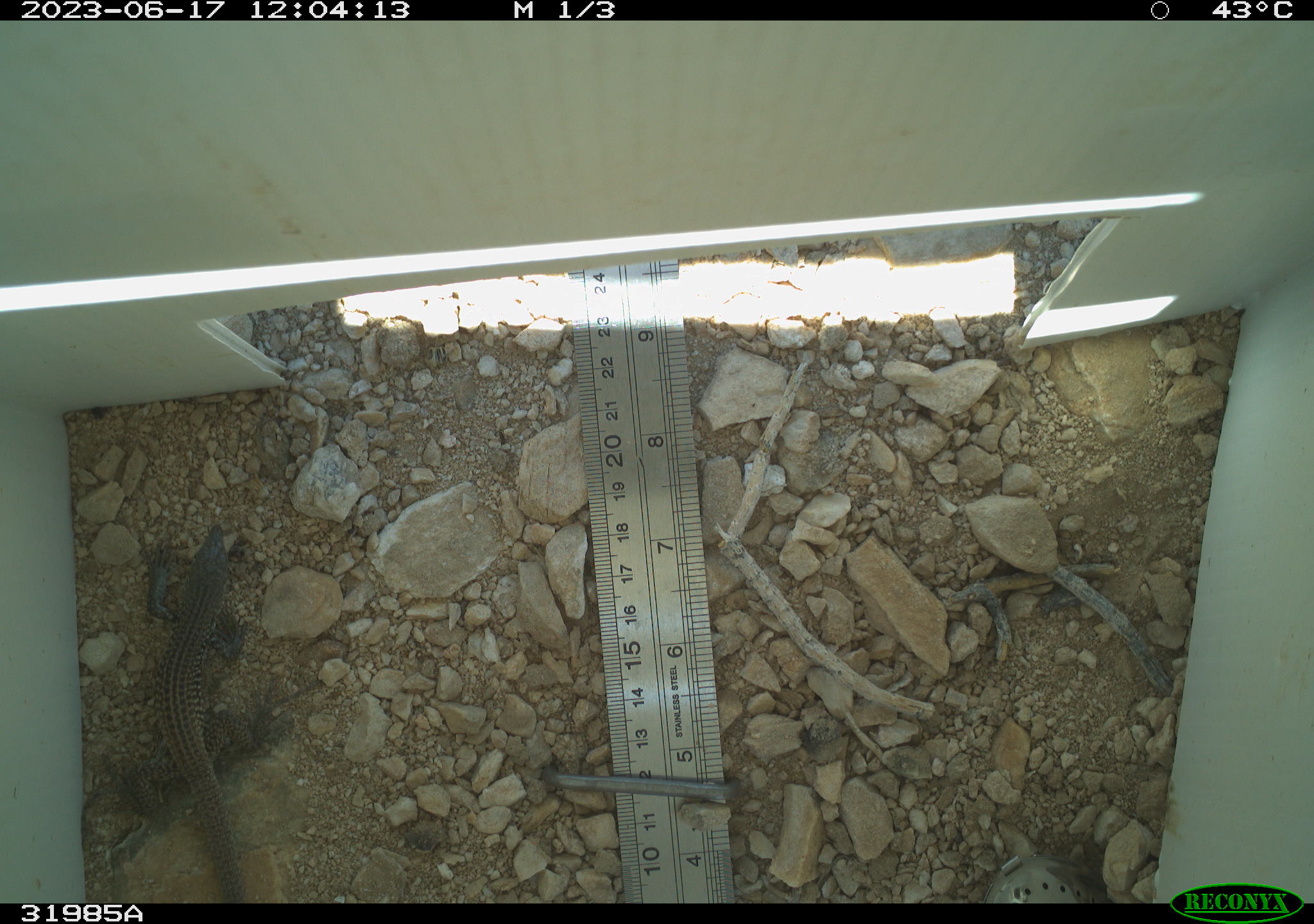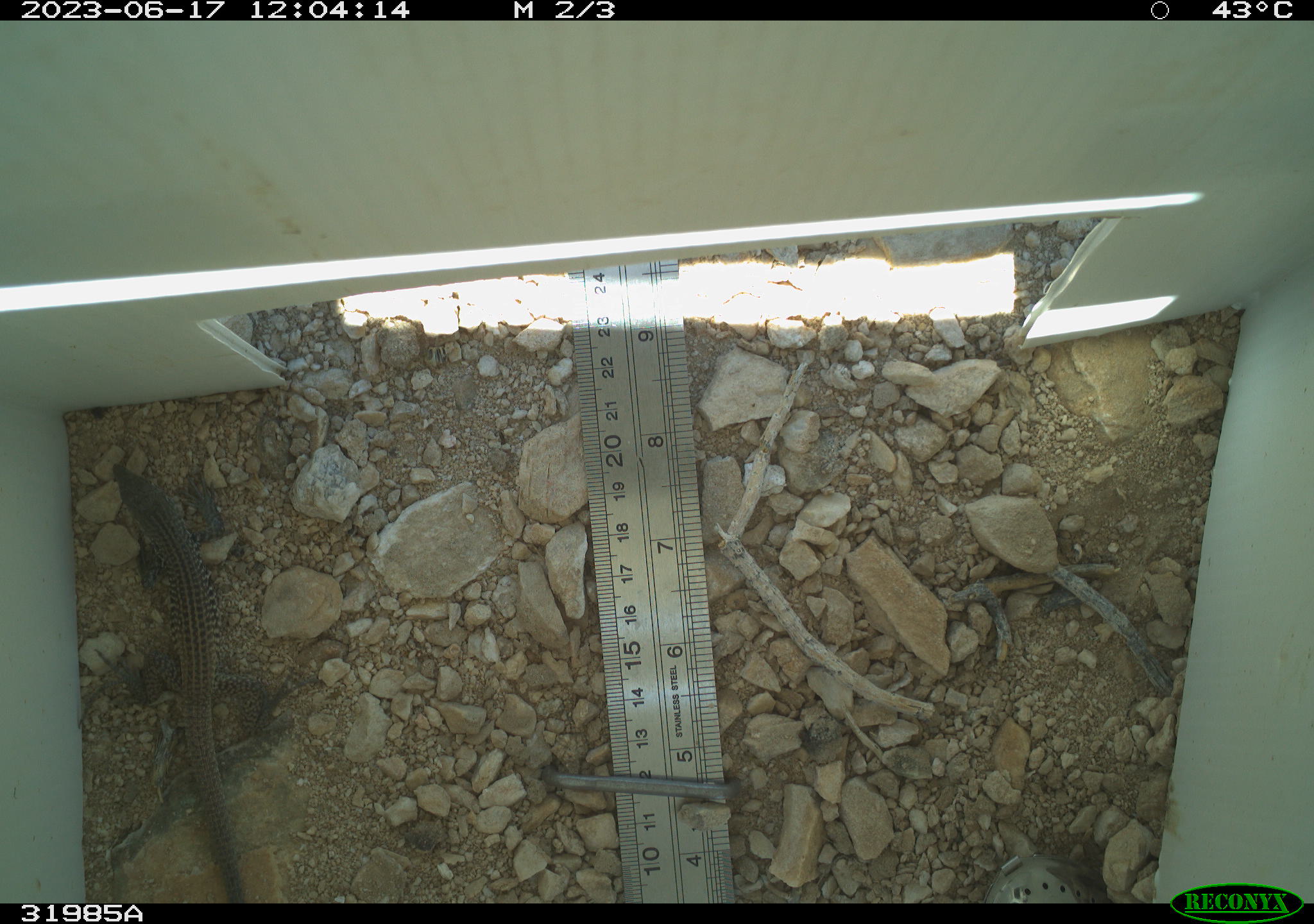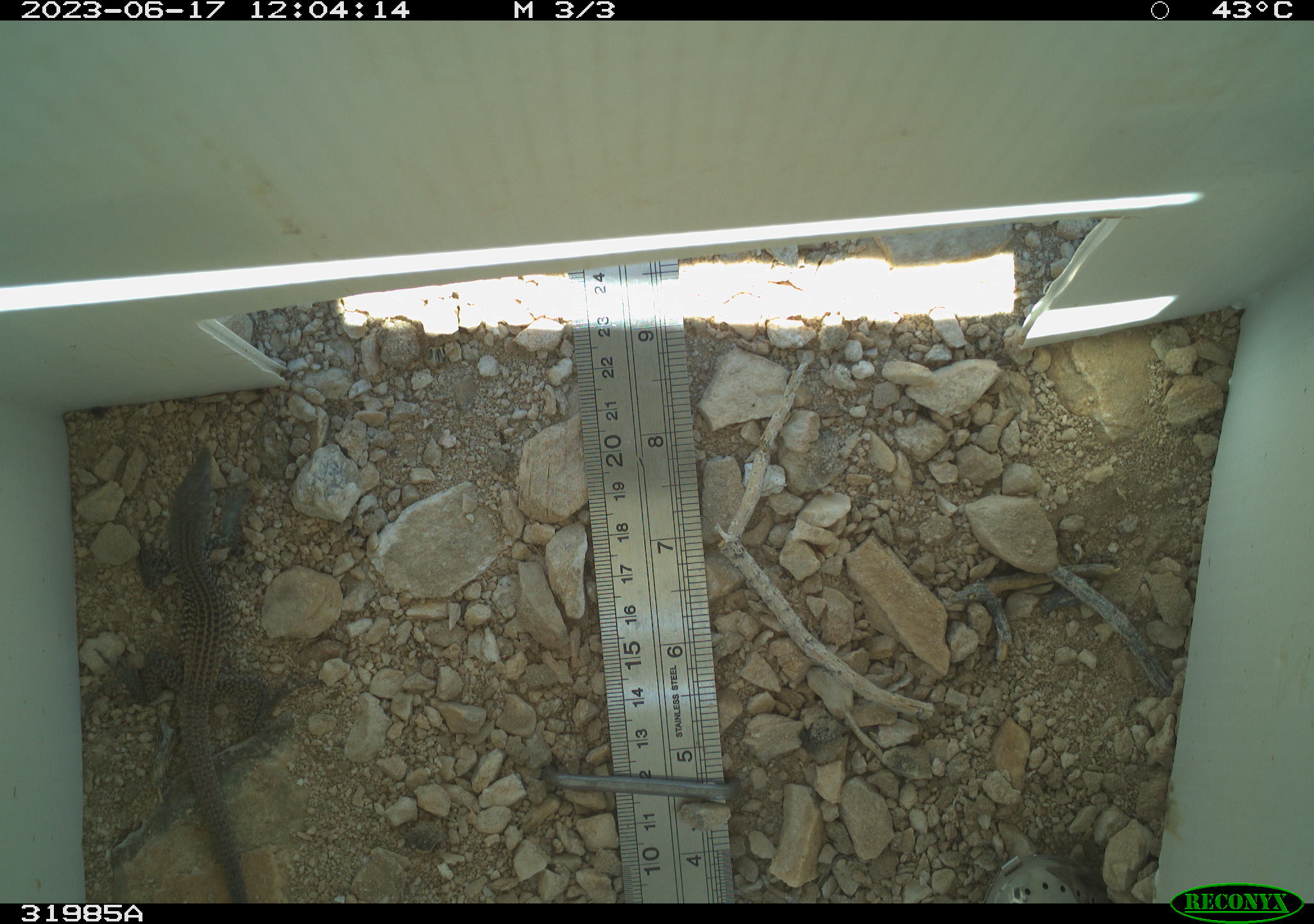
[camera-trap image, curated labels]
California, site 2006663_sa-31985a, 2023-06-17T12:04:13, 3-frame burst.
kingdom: Animalia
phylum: Chordata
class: Reptilia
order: Squamata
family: Teiidae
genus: Aspidoscelis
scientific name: Aspidoscelis tigris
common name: western whiptail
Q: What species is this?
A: Western whiptail (Aspidoscelis tigris).